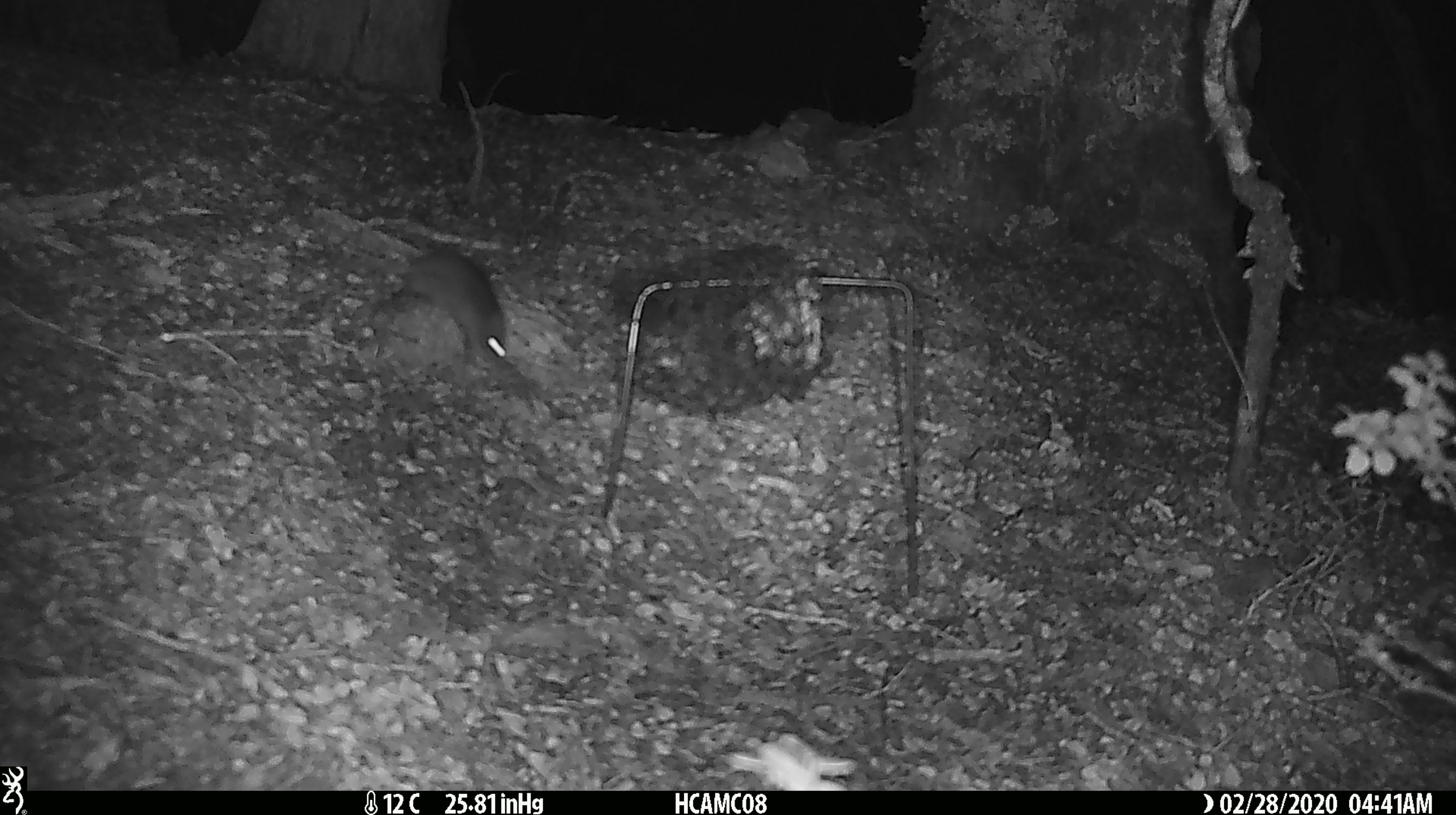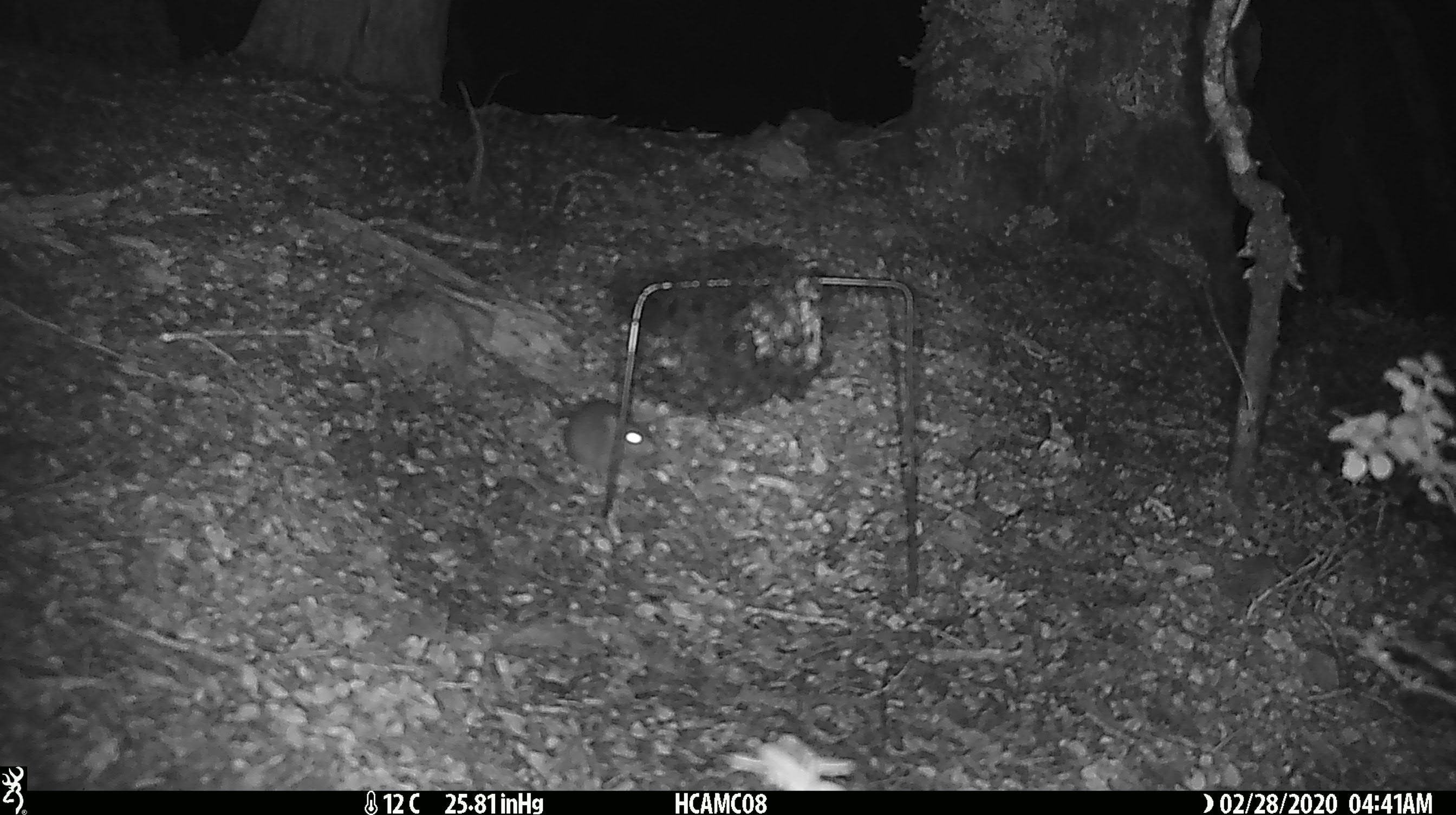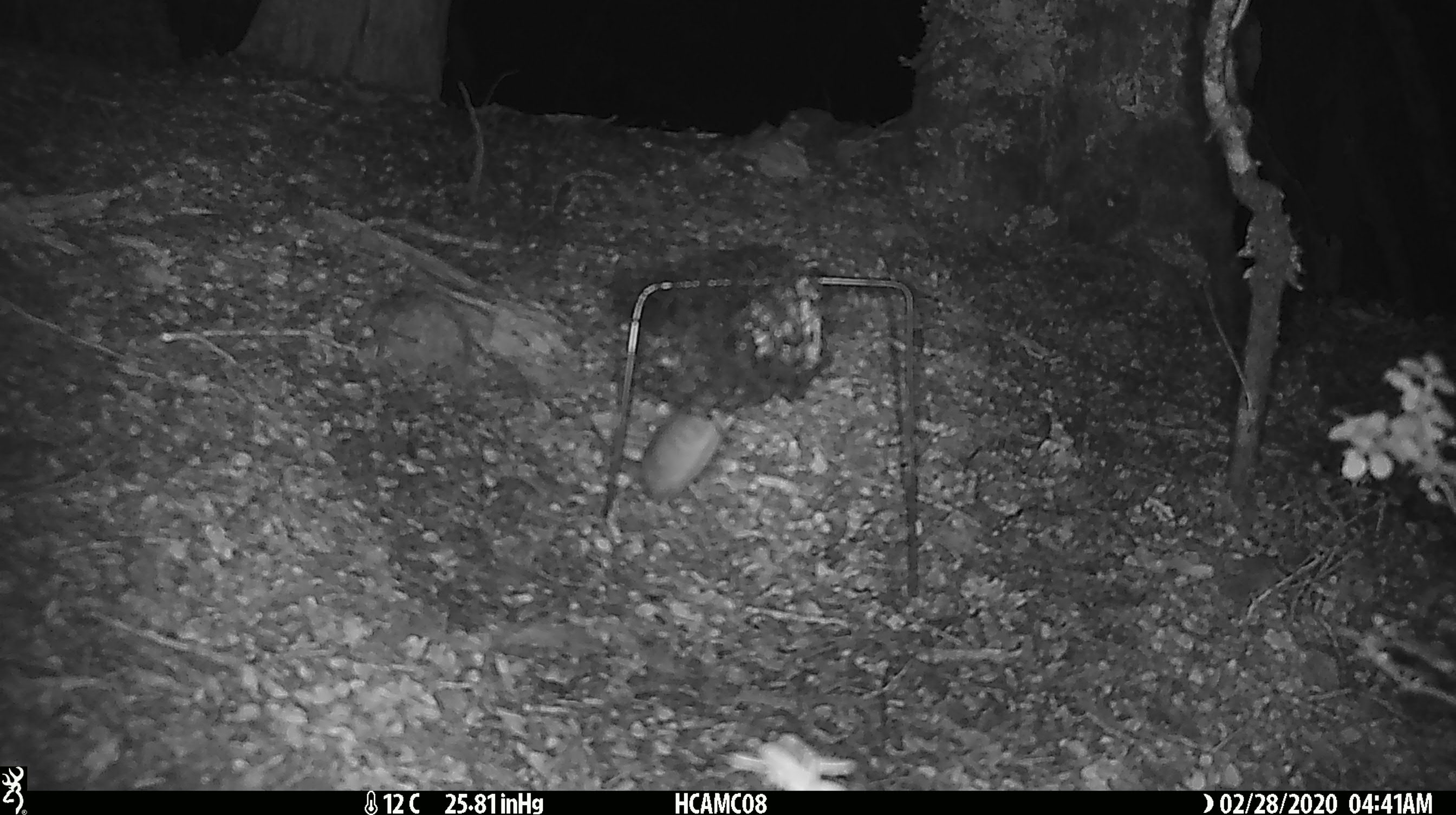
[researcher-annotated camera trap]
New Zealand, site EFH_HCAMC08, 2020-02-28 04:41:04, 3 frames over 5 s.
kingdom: Animalia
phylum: Chordata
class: Mammalia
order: Rodentia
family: Muridae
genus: Mus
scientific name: Mus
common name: mouse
Mouse (Mus).